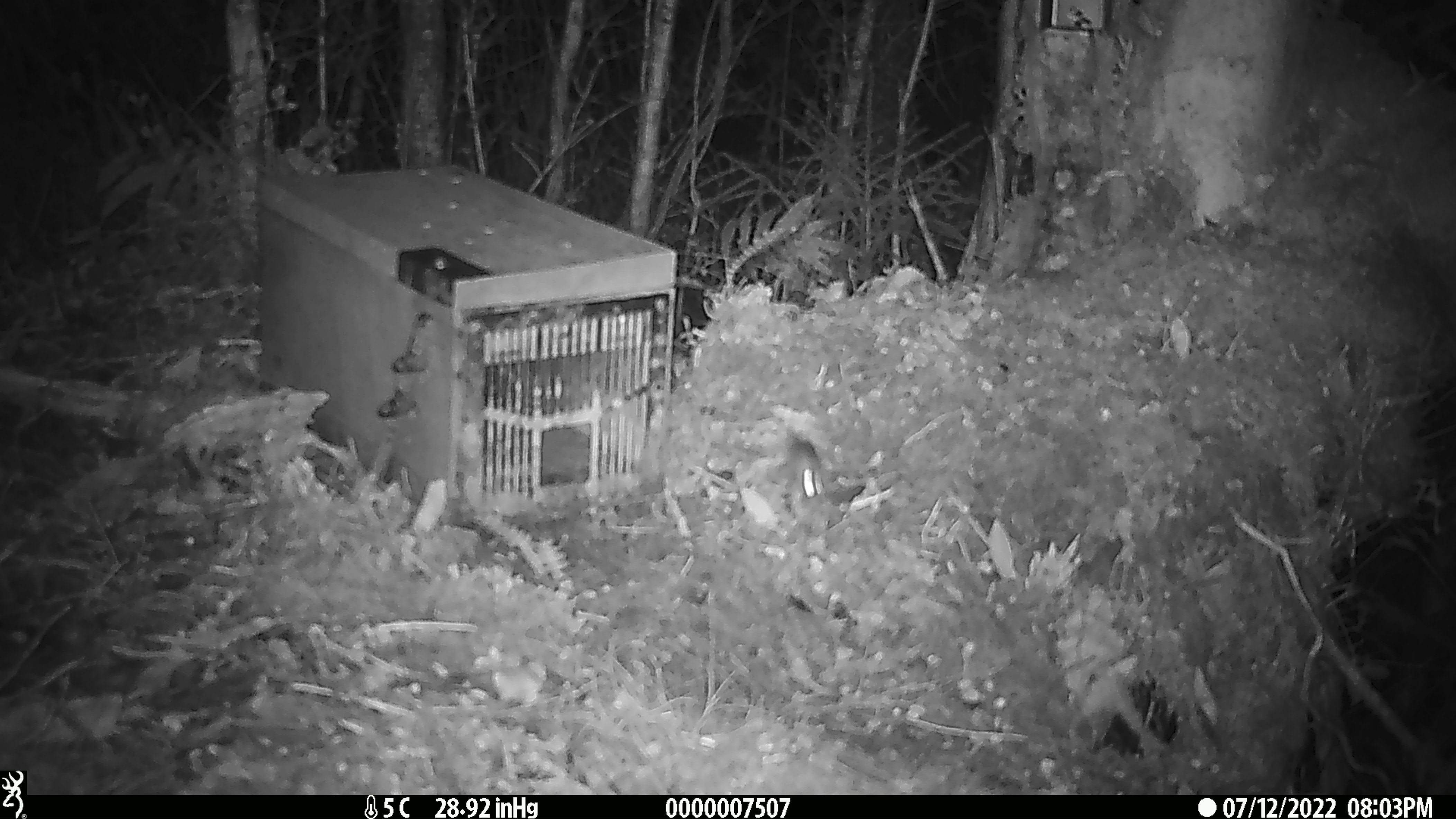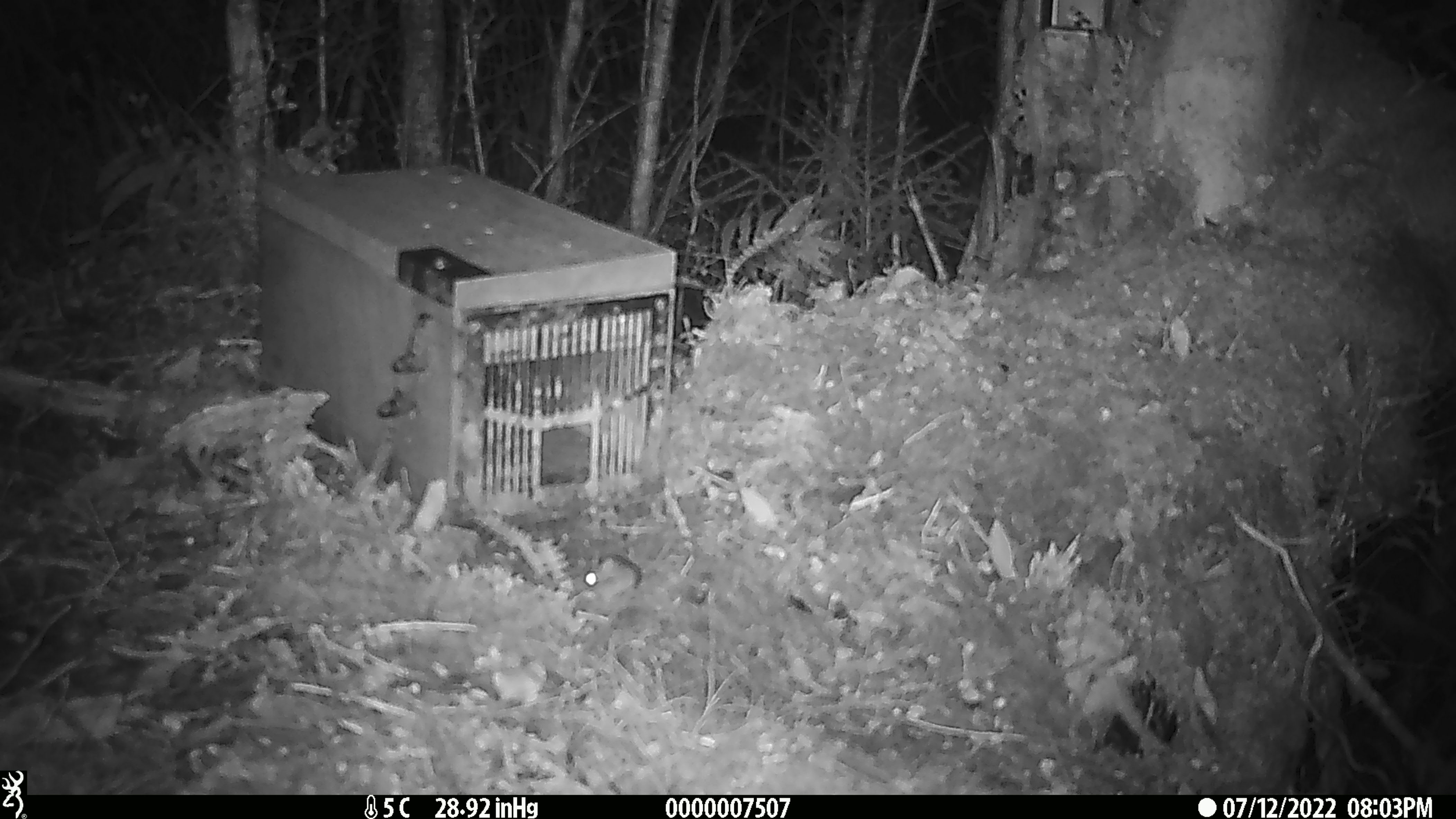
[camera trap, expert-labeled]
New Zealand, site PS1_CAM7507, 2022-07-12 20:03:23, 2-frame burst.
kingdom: Animalia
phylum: Chordata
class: Mammalia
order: Rodentia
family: Muridae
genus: Mus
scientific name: Mus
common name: mouse